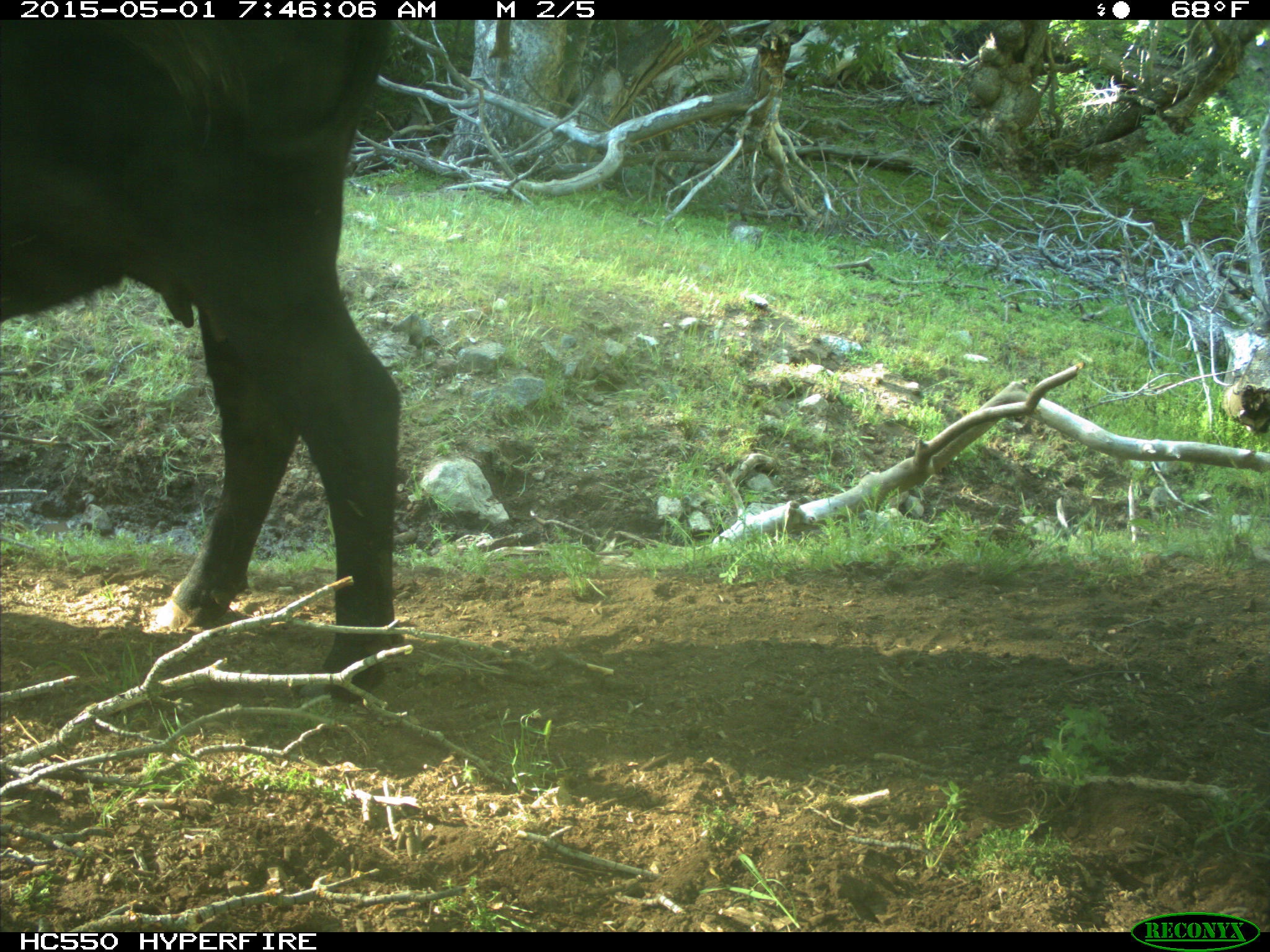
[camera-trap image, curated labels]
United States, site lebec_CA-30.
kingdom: Animalia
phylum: Chordata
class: Mammalia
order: Artiodactyla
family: Bovidae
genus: Bos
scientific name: Bos taurus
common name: domestic cow